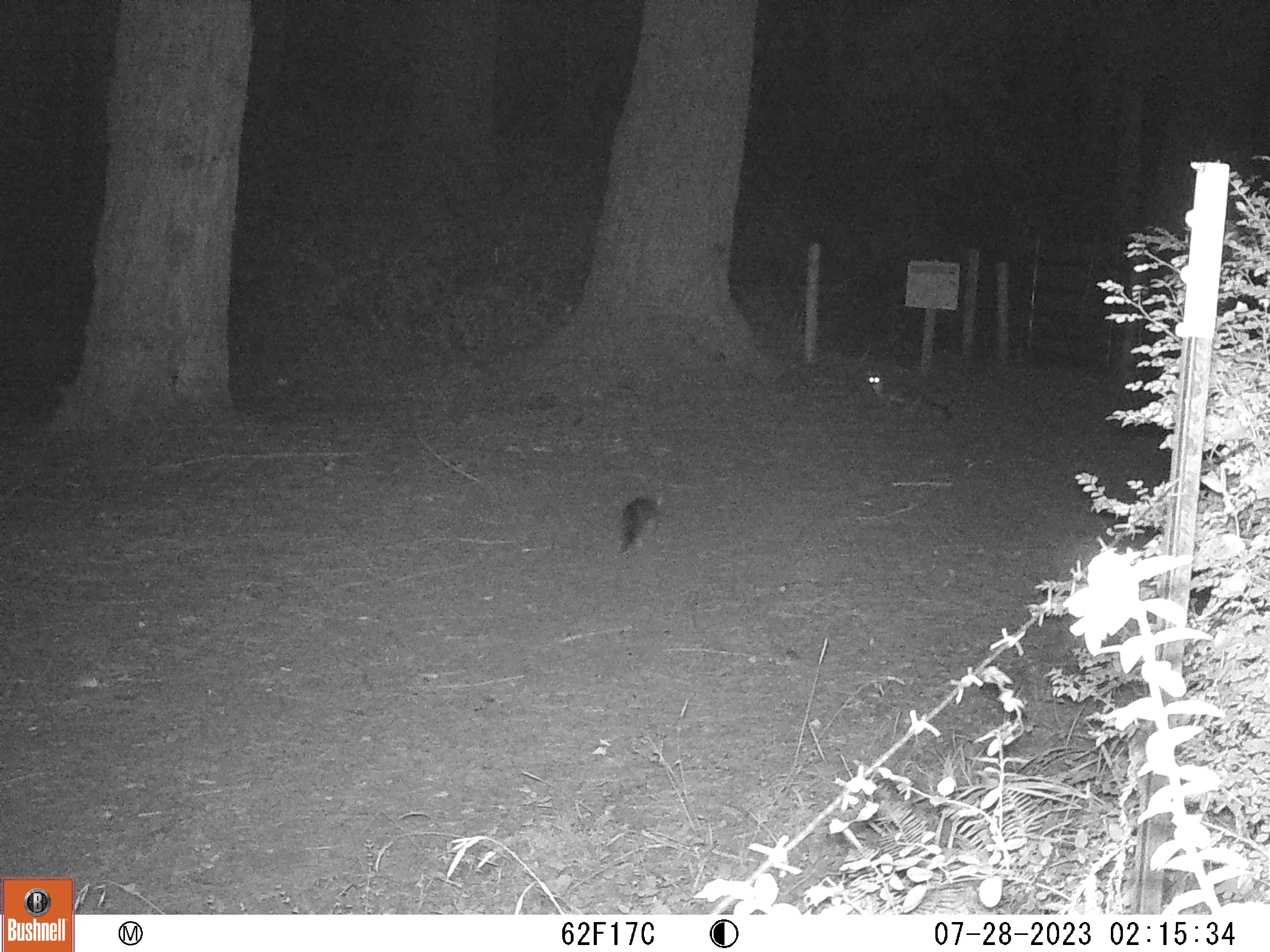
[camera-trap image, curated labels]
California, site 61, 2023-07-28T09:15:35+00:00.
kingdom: Animalia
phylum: Chordata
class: Mammalia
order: Carnivora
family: Canidae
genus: Urocyon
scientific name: Urocyon cinereoargenteus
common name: gray fox